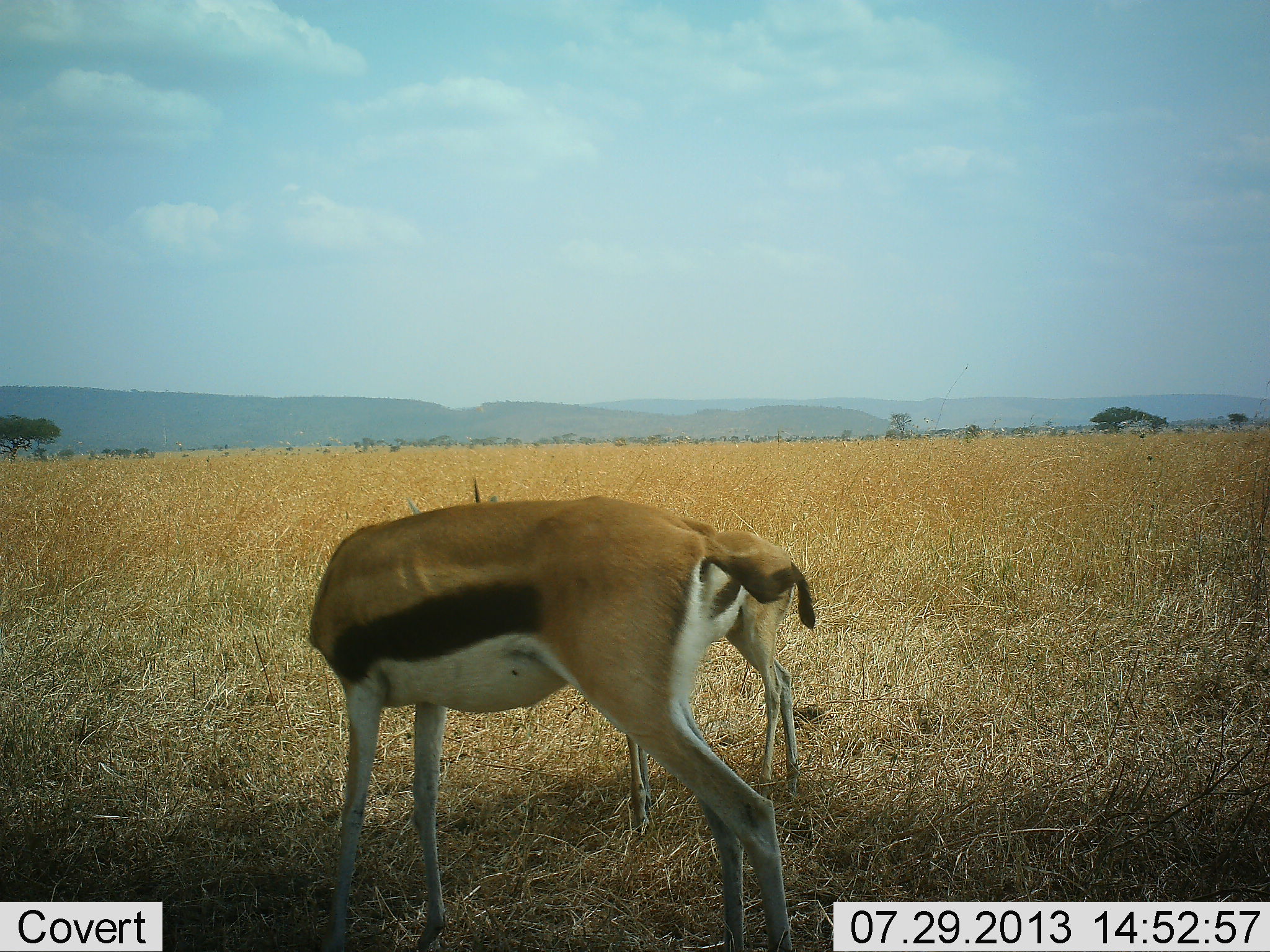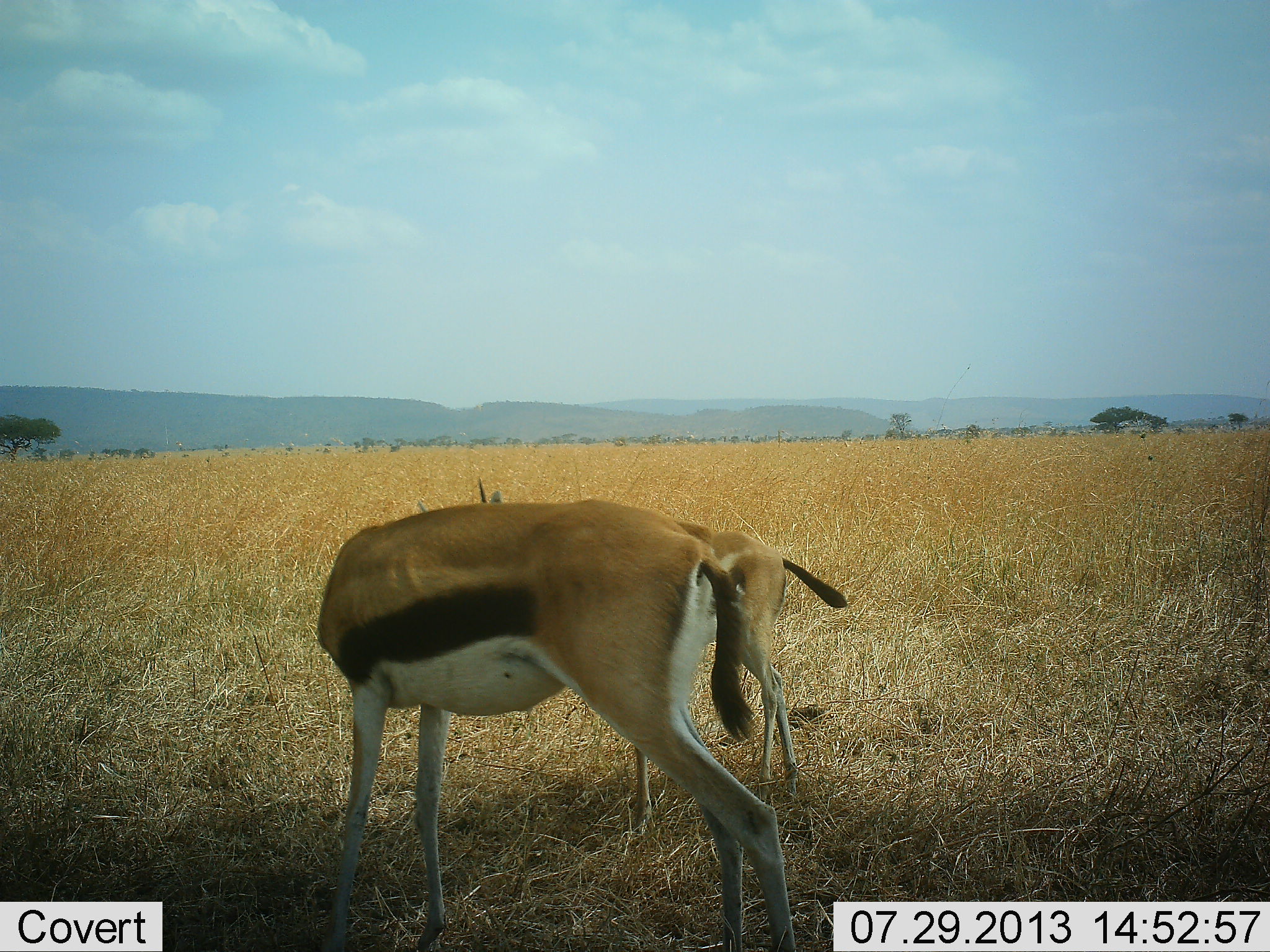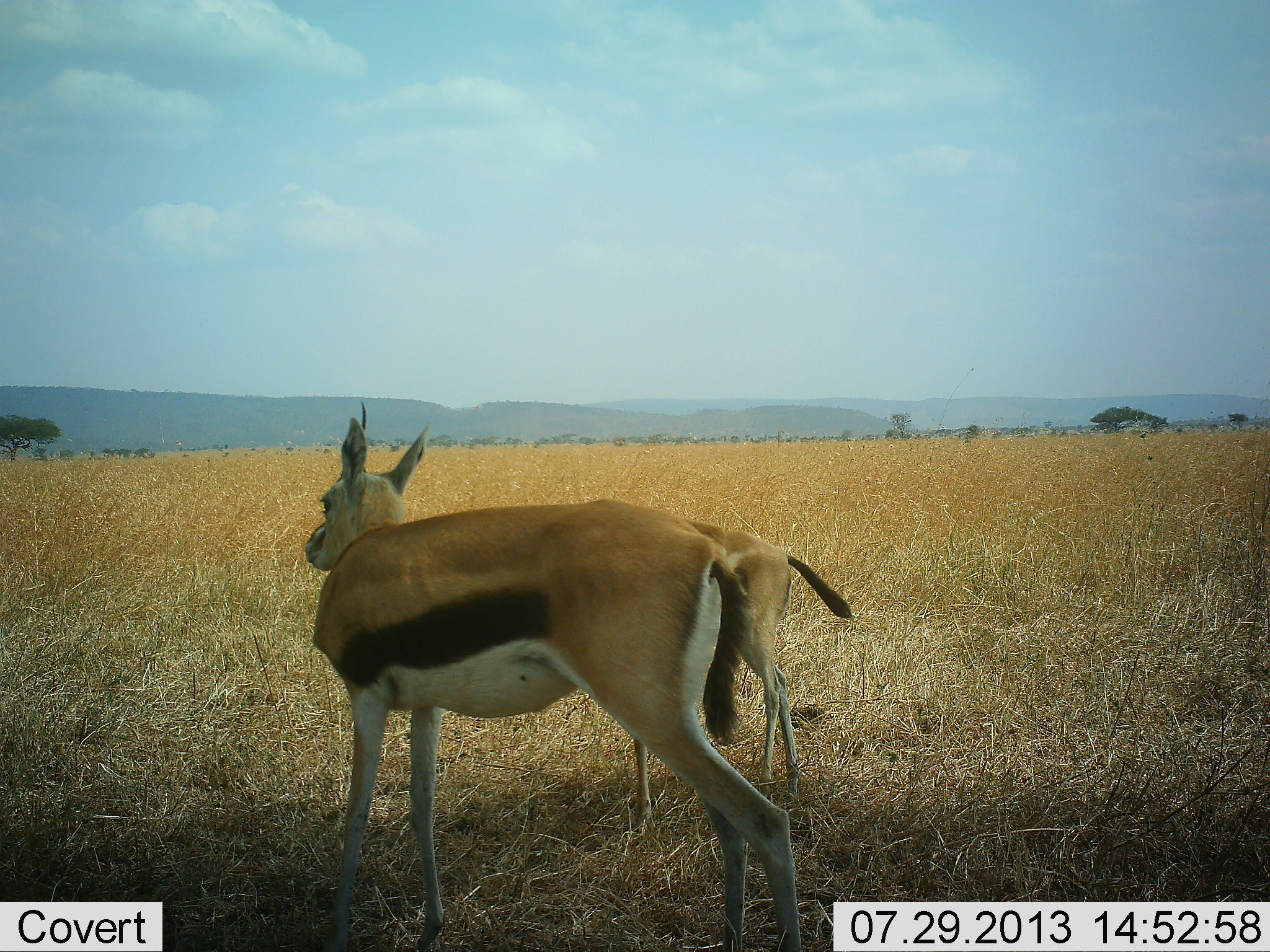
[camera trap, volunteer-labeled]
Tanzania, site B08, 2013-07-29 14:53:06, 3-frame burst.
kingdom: Animalia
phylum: Chordata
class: Mammalia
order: Artiodactyla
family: Bovidae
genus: Eudorcas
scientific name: Eudorcas thomsonii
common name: thomson's gazelle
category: gazellethomsons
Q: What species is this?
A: Gazellethomsons (thomson's gazelle) (Eudorcas thomsonii).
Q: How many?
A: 2.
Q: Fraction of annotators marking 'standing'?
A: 74%.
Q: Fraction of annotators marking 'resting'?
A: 0%.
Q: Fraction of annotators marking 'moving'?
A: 0%.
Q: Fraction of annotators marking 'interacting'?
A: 21%.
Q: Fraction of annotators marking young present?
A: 26%.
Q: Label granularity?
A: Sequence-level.